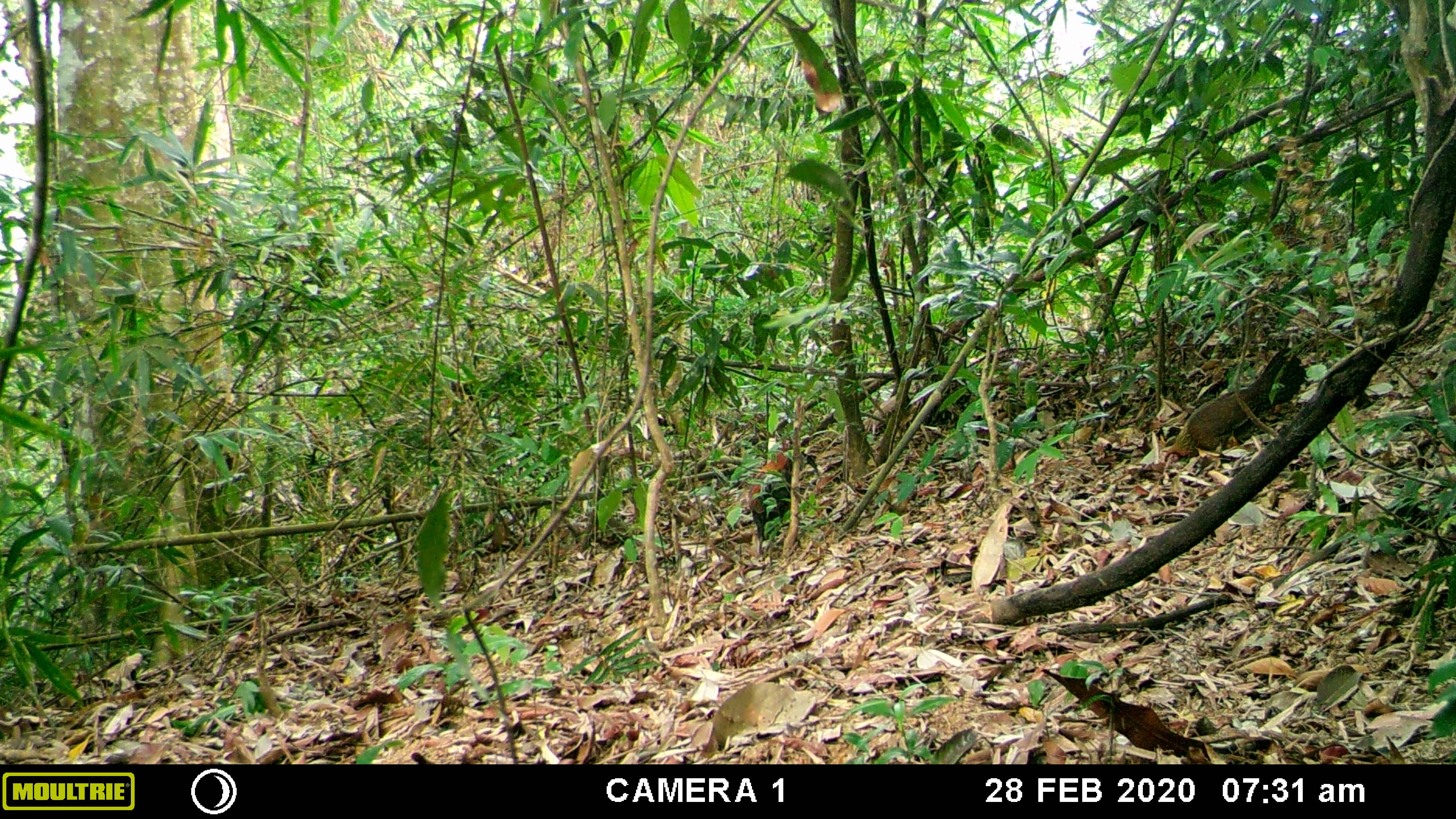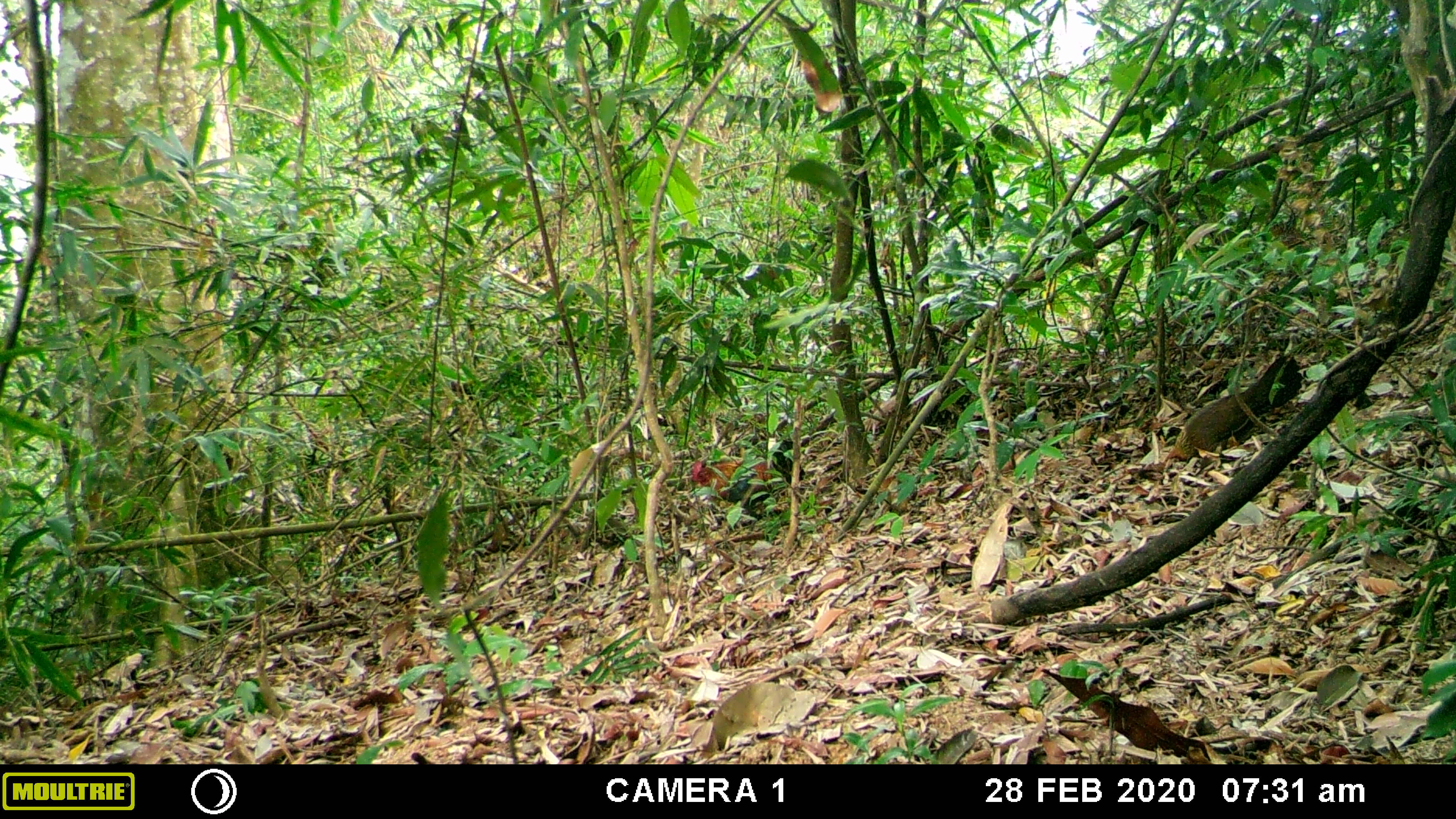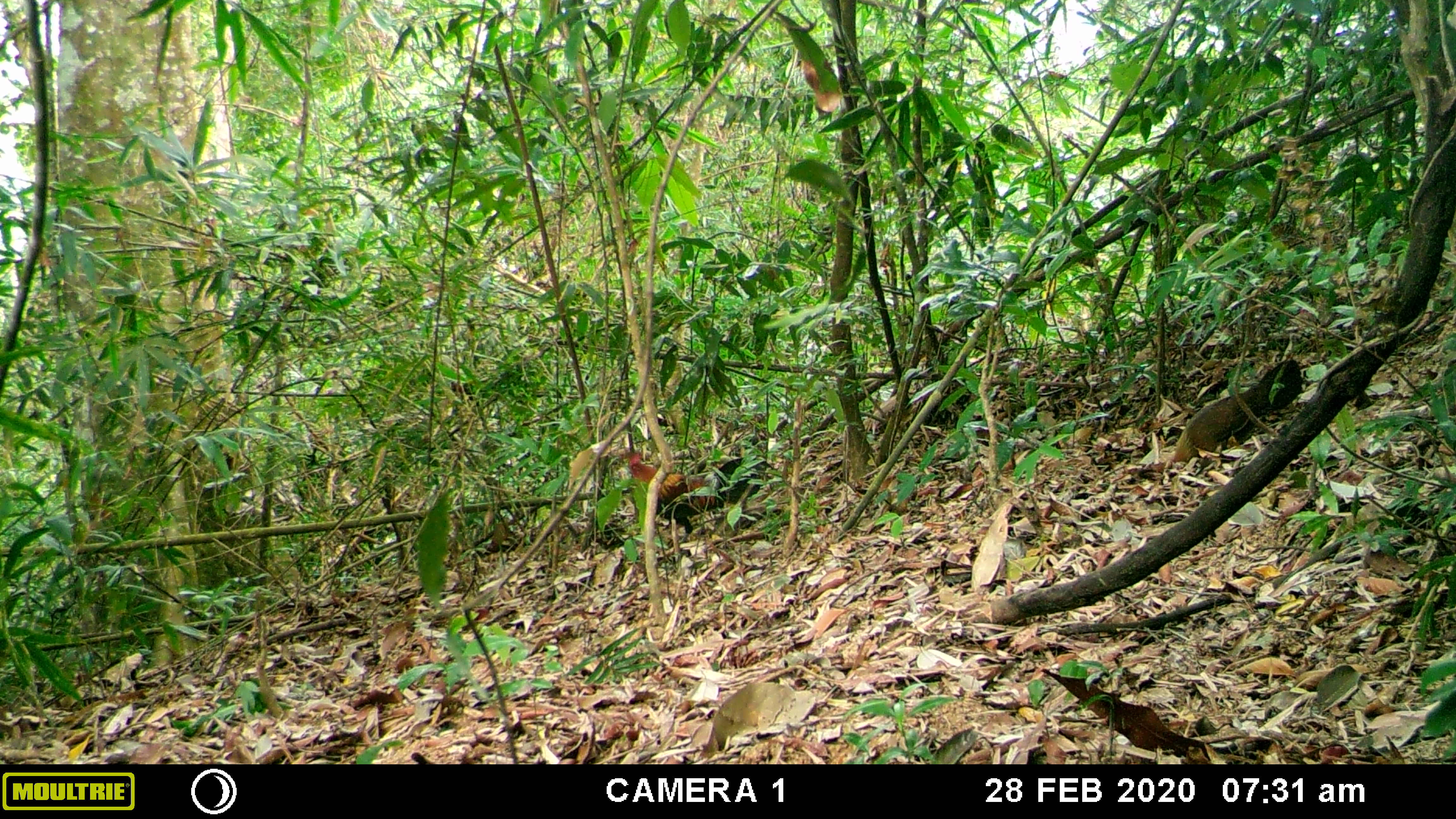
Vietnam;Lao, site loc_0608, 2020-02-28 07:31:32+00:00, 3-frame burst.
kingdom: Animalia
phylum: Chordata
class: Aves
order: Galliformes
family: Phasianidae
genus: Gallus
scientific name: Gallus gallus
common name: red junglefowl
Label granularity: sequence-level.